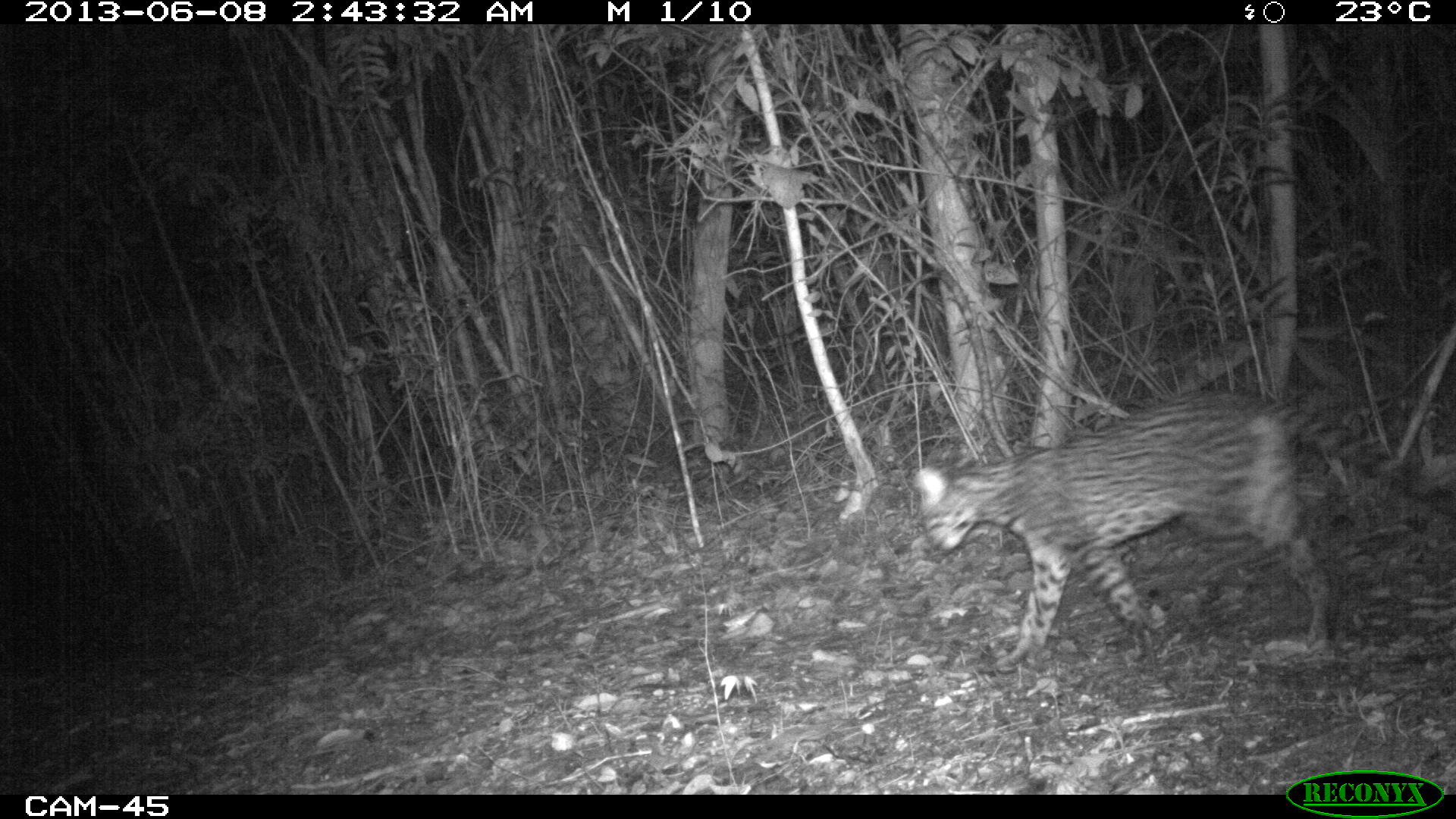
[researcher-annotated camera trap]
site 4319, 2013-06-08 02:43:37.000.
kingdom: Animalia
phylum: Chordata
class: Mammalia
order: Carnivora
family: Felidae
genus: Leopardus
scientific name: Leopardus pardalis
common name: ocelot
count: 1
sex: female